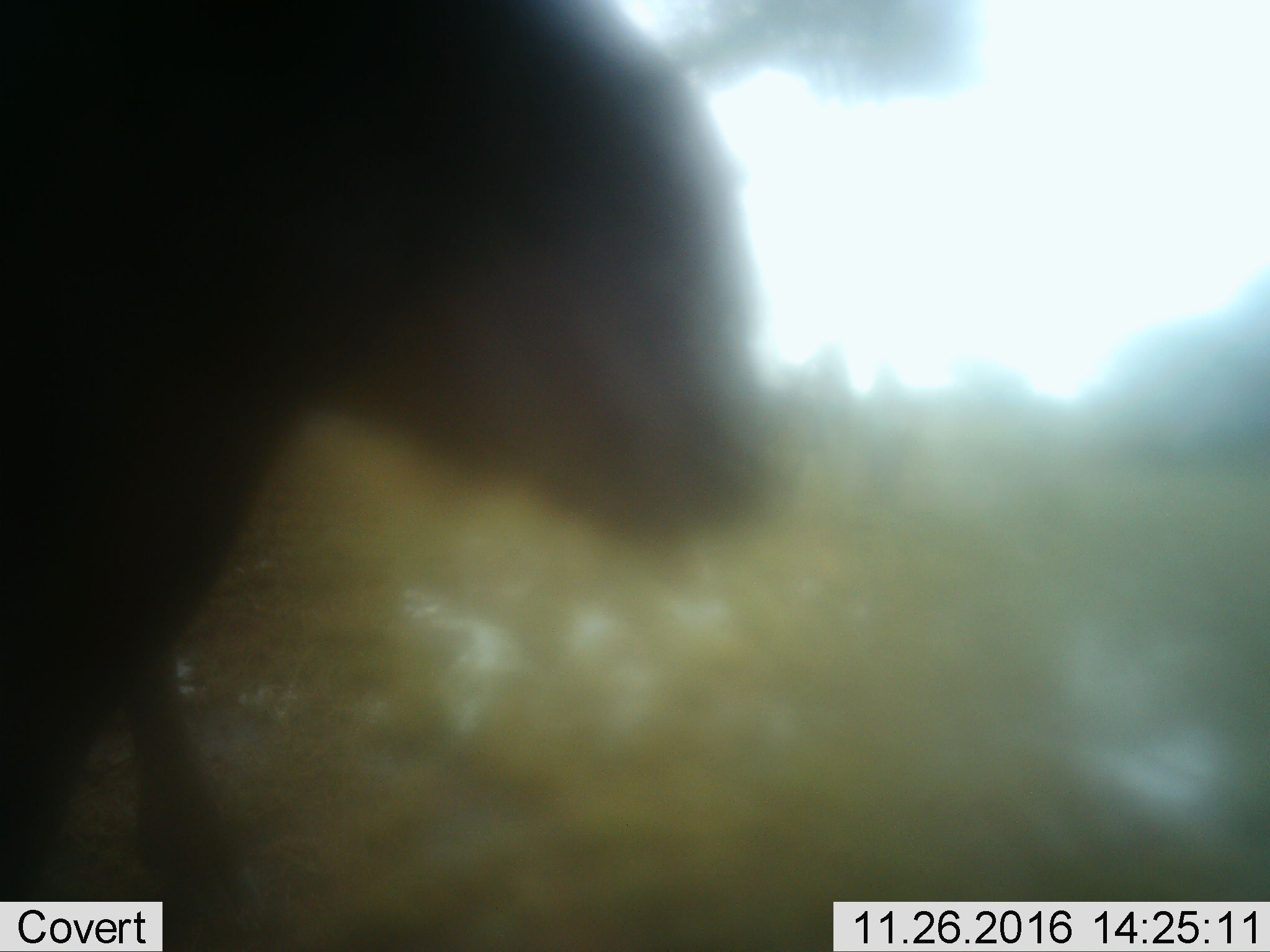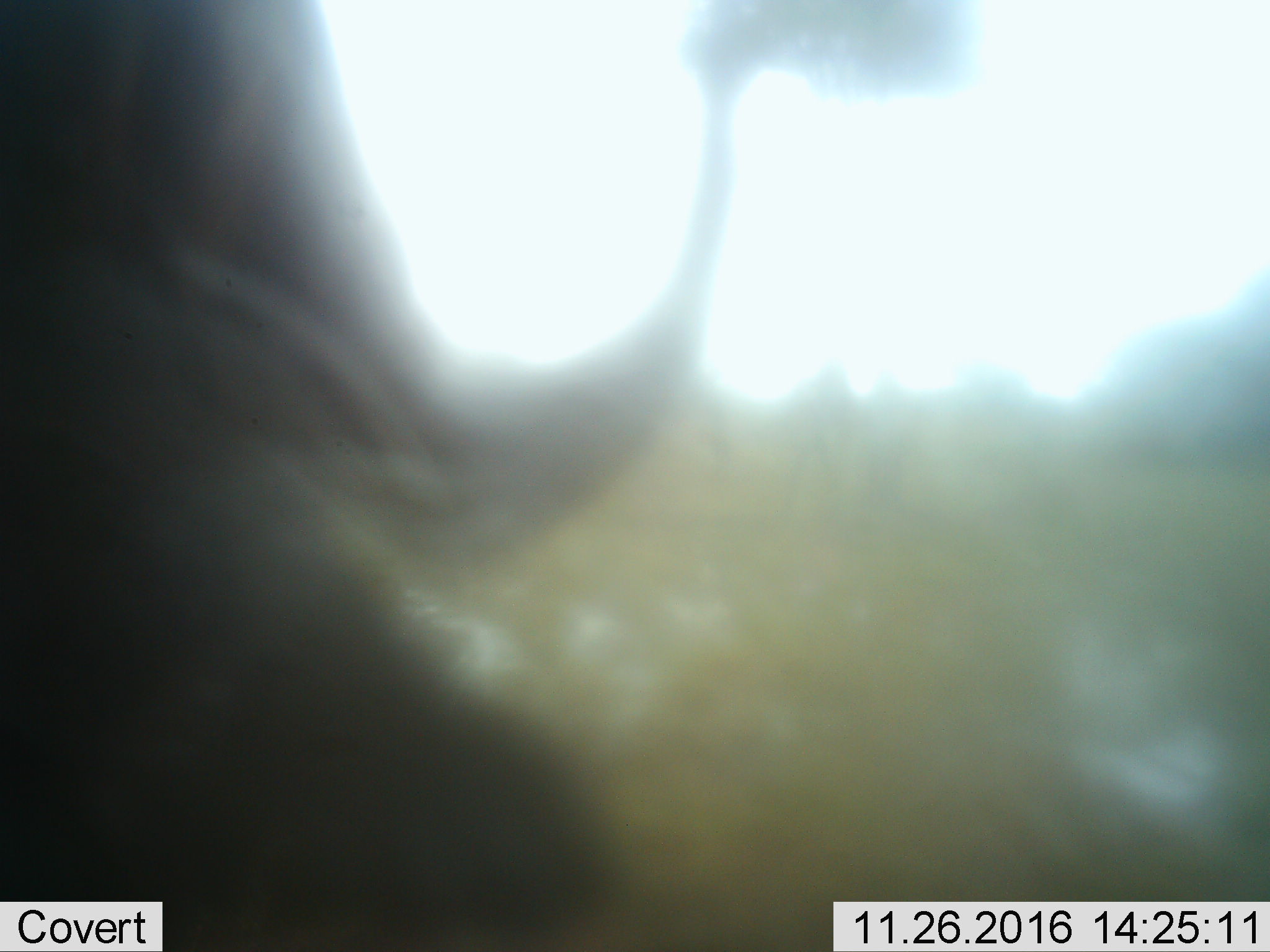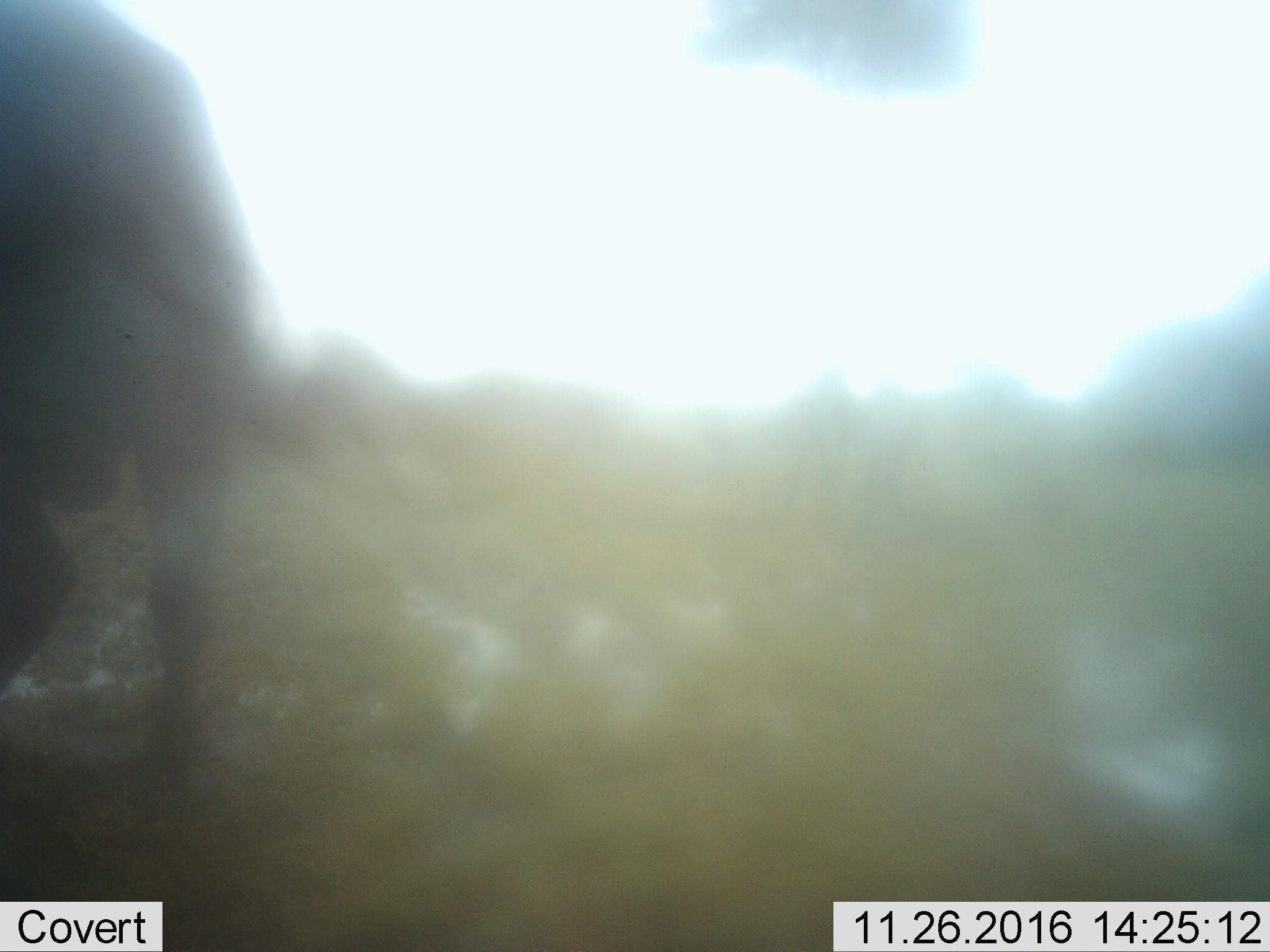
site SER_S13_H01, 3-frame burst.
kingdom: Animalia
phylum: Chordata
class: Mammalia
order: Artiodactyla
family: Bovidae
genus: Connochaetes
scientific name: Connochaetes taurinus taurinus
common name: blue wildebeest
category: wildebeestblue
Wildebeestblue (blue wildebeest) (Connochaetes taurinus taurinus), count 1. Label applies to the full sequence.